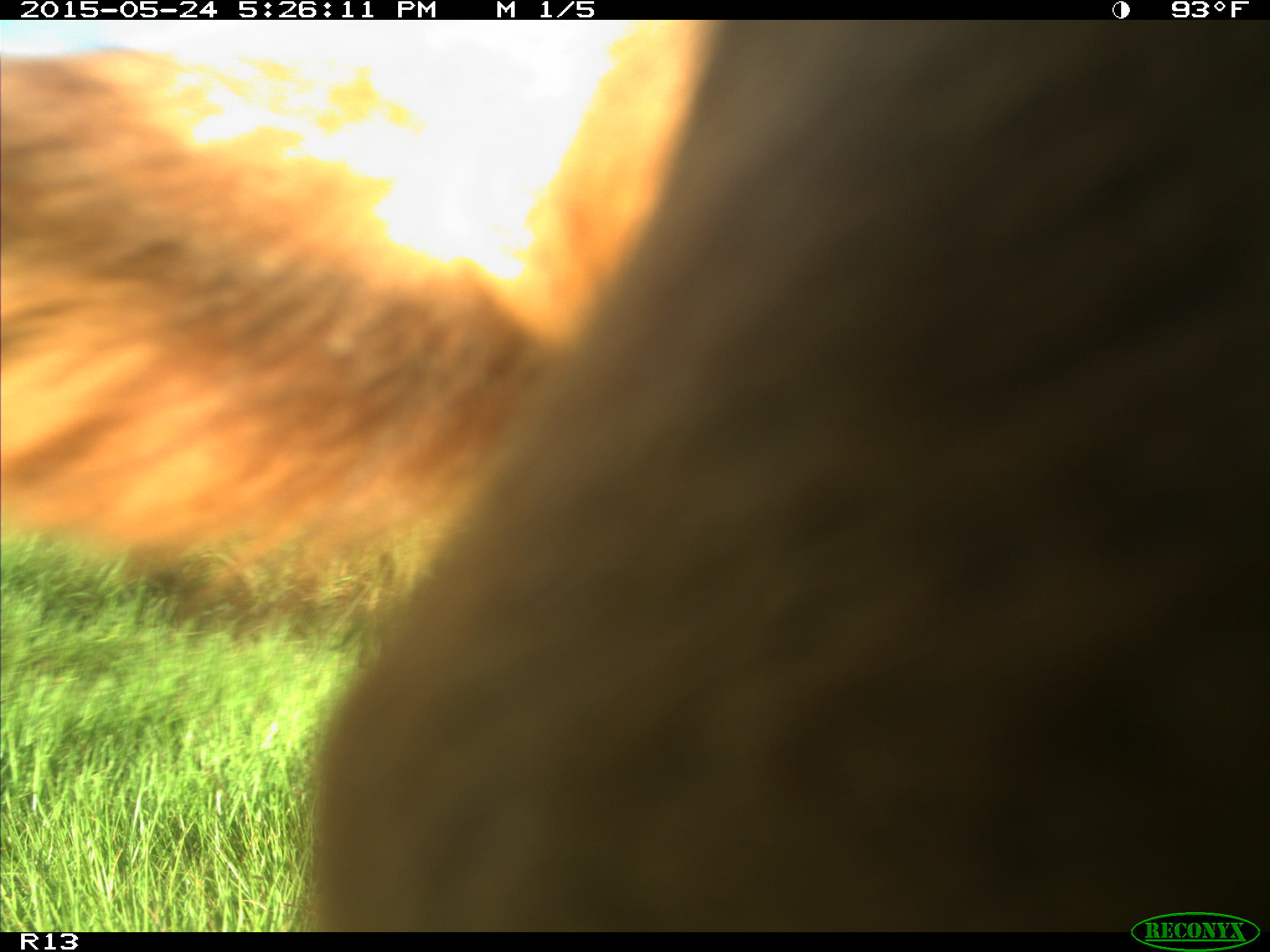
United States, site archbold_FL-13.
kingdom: Animalia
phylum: Chordata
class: Mammalia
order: Artiodactyla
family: Bovidae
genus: Bos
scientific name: Bos taurus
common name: domestic cow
Bos taurus (domestic cow).